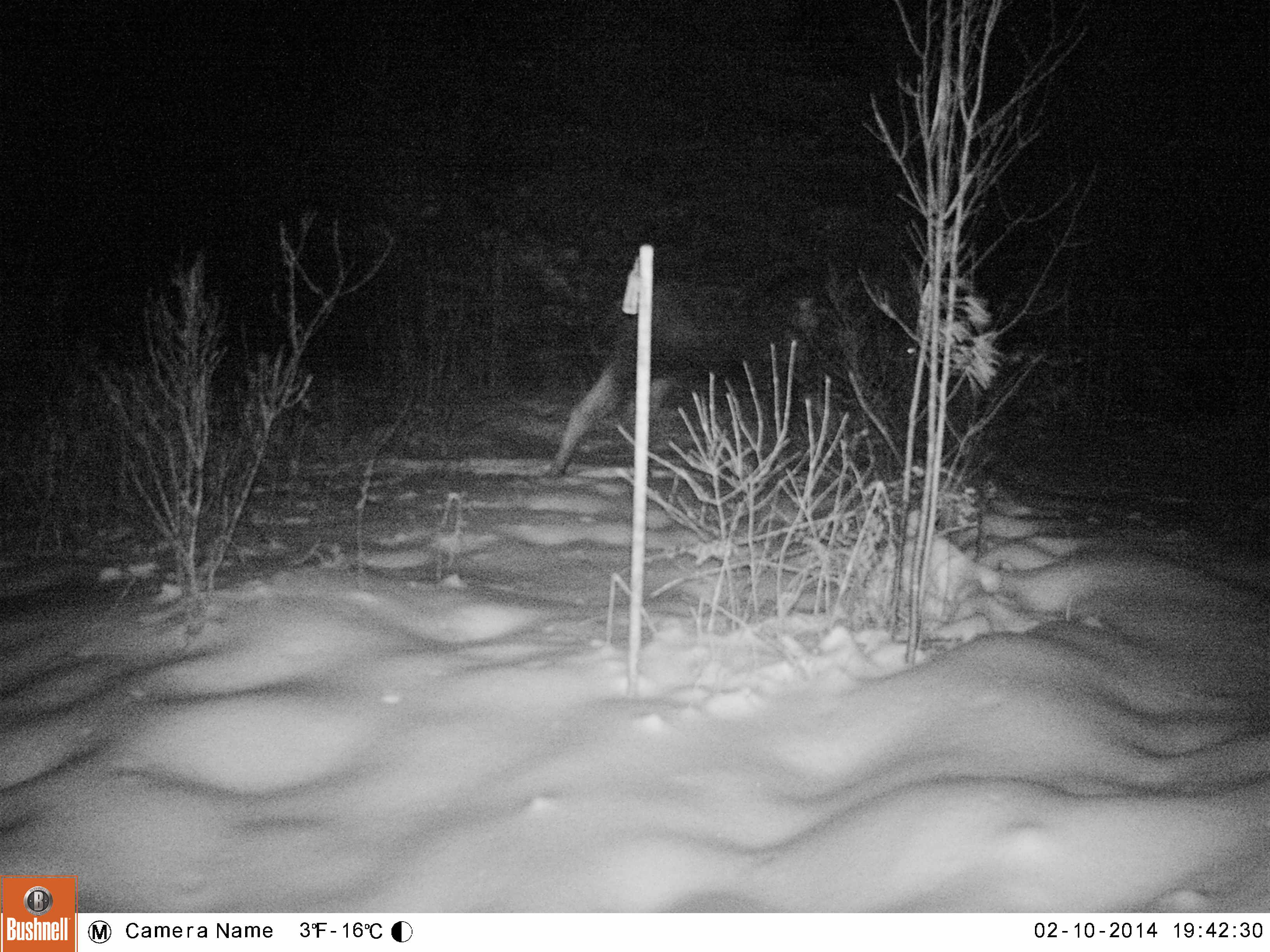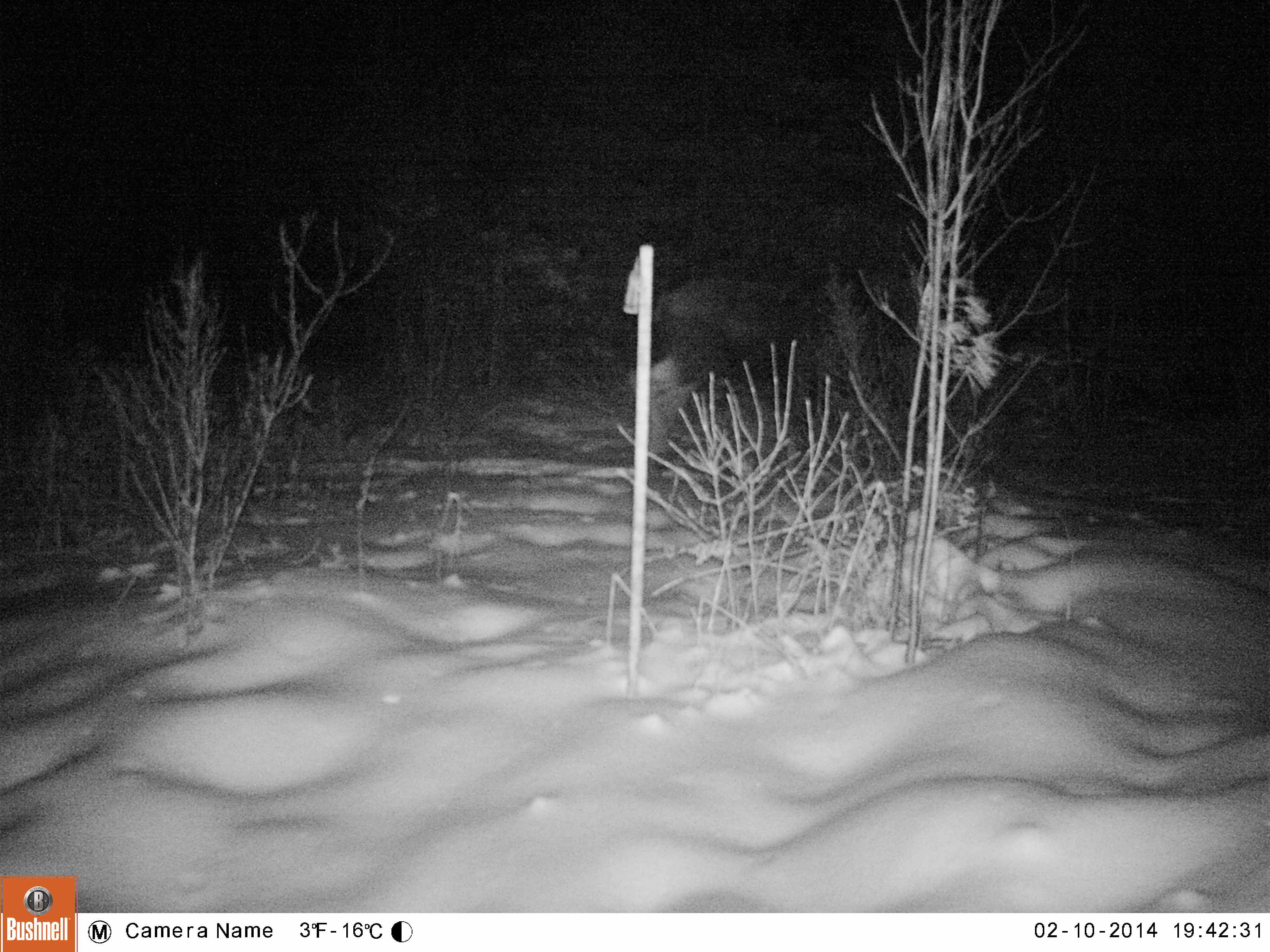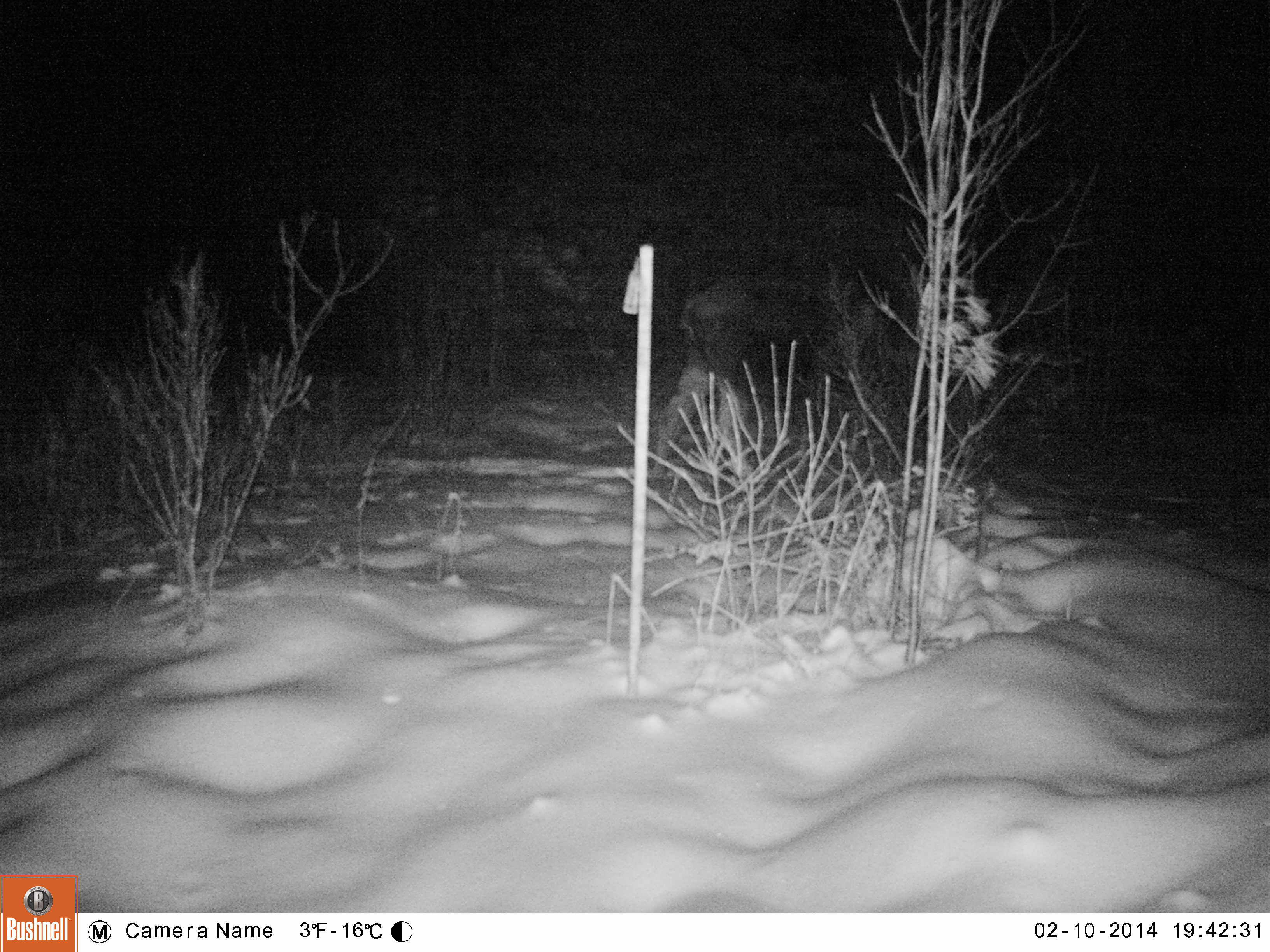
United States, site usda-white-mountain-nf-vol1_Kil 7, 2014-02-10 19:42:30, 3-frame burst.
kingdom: Animalia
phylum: Chordata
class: Mammalia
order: Artiodactyla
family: Cervidae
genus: Alces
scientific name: Alces alces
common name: moose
Moose (Alces alces).